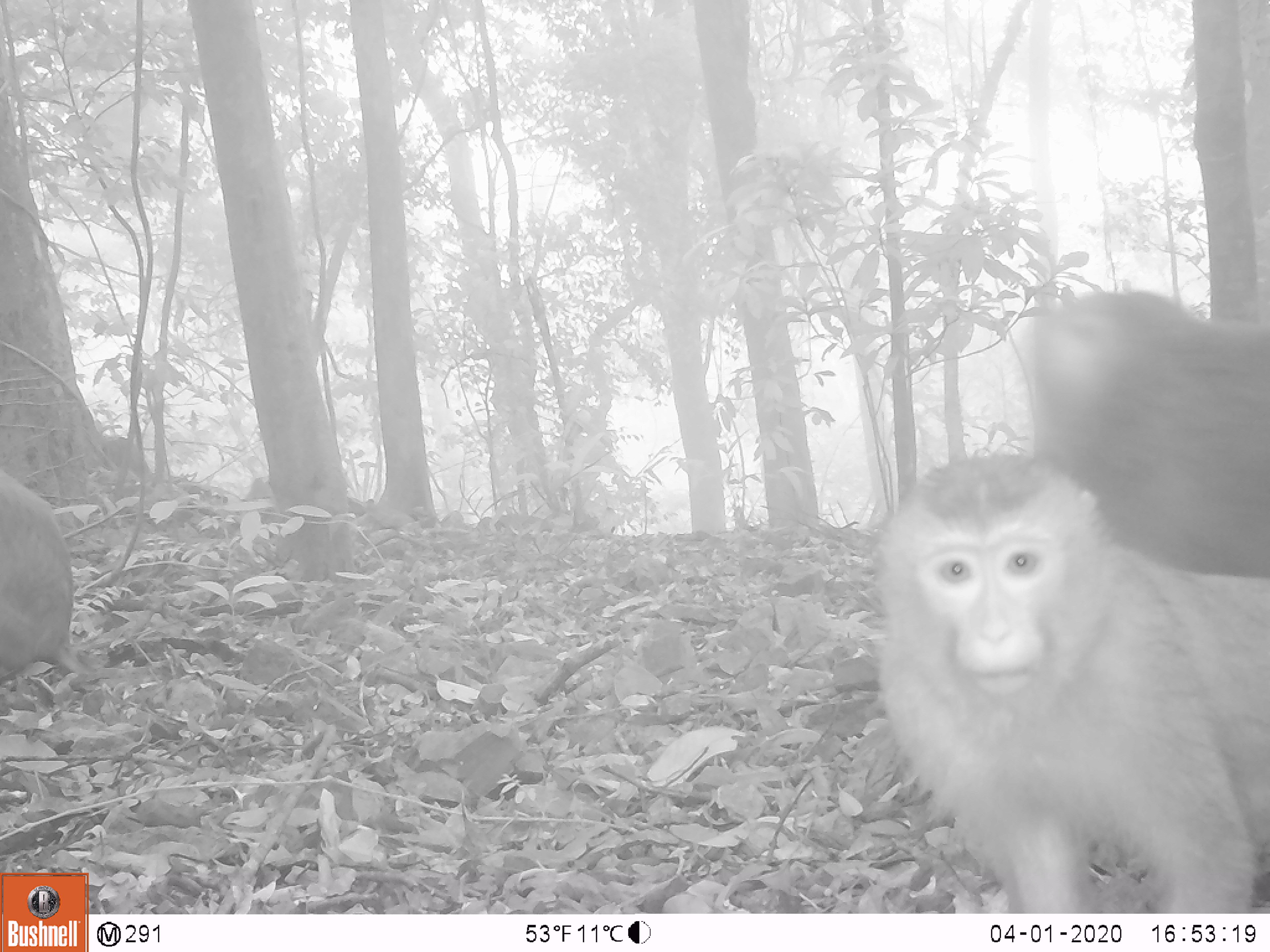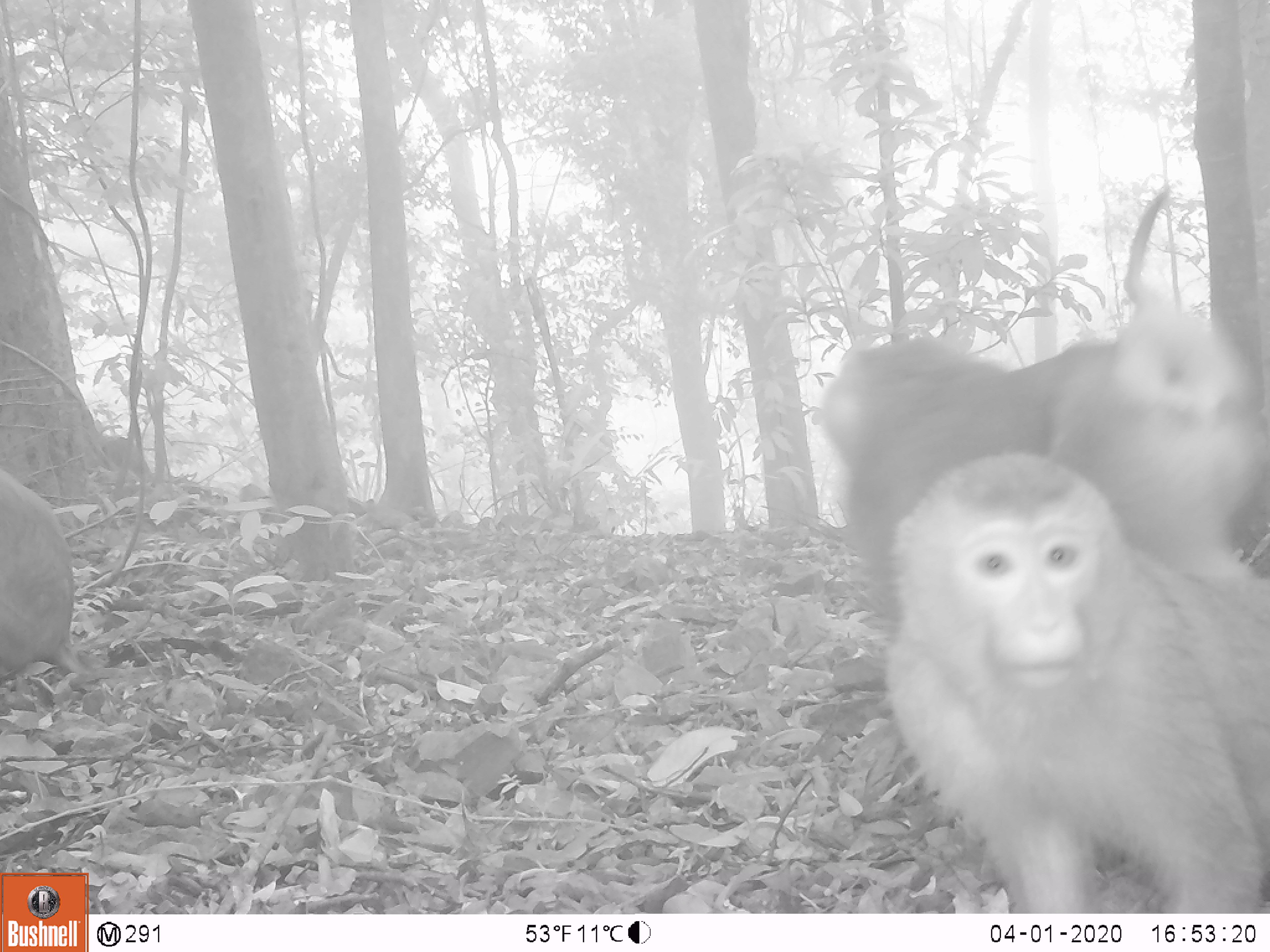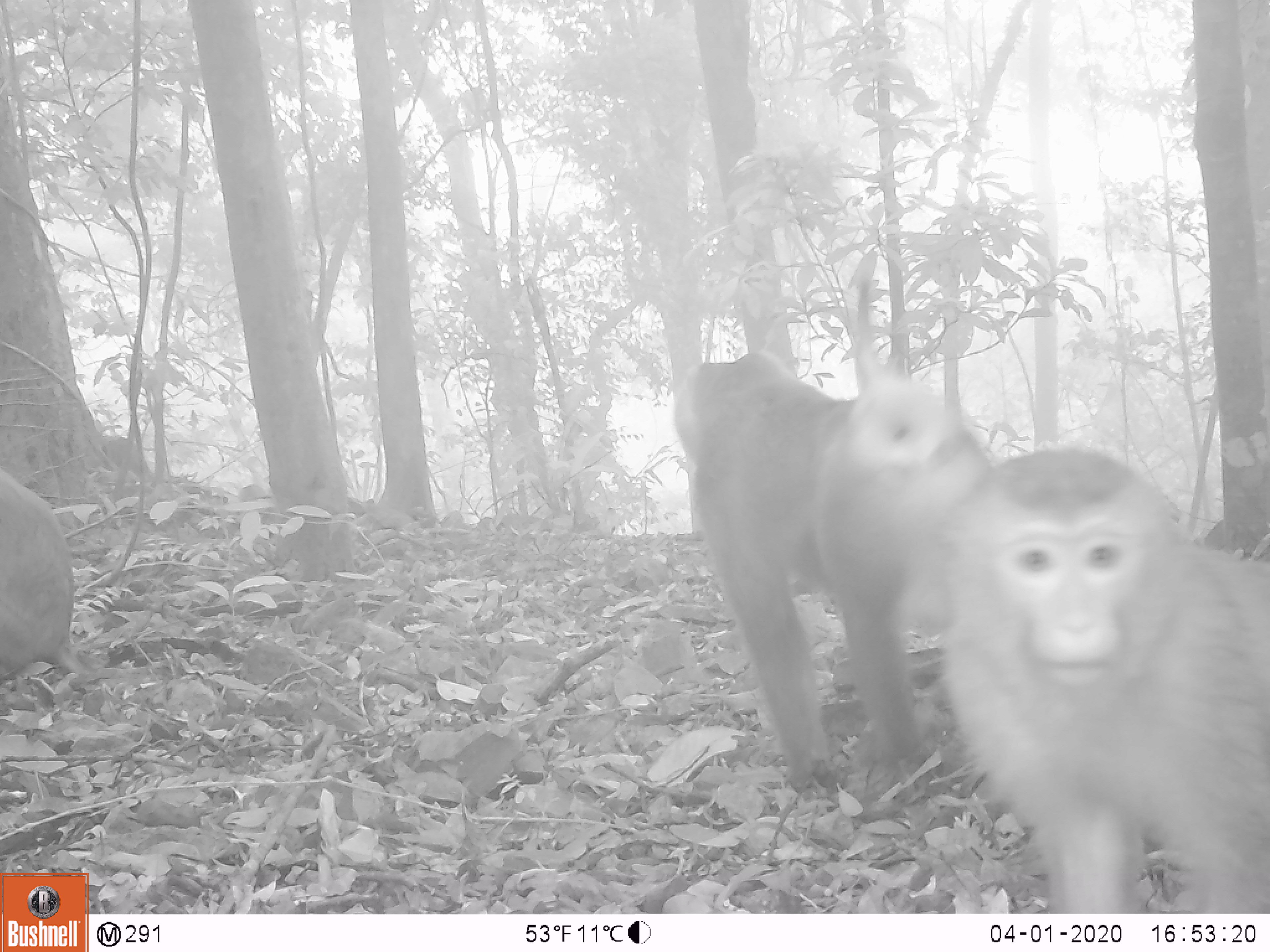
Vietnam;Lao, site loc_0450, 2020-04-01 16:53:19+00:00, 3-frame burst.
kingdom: Animalia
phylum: Chordata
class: Mammalia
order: Primates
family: Cercopithecidae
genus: Macaca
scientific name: Macaca nemestrina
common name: pig-tailed macaque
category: pig tailed macaque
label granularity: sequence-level